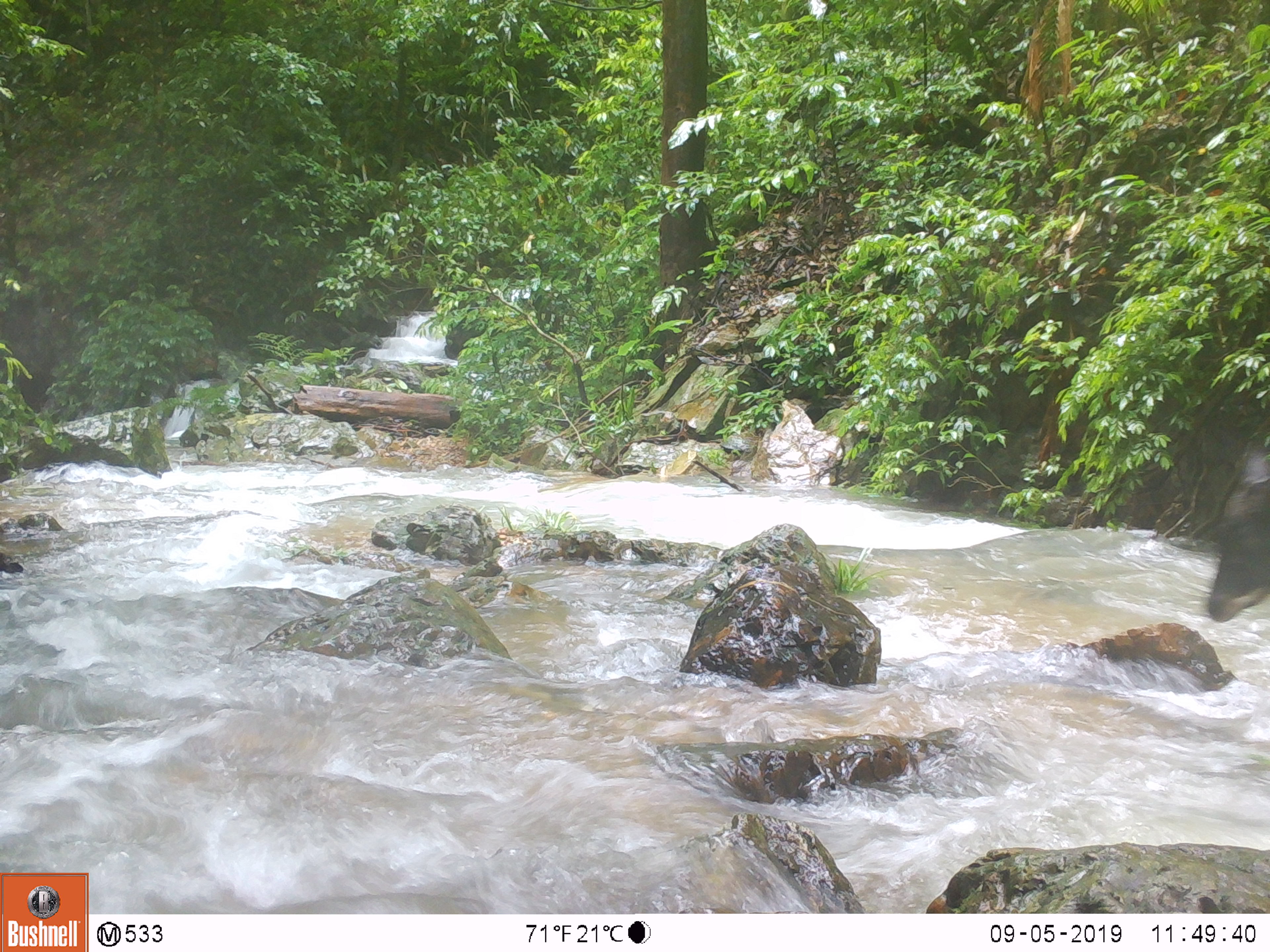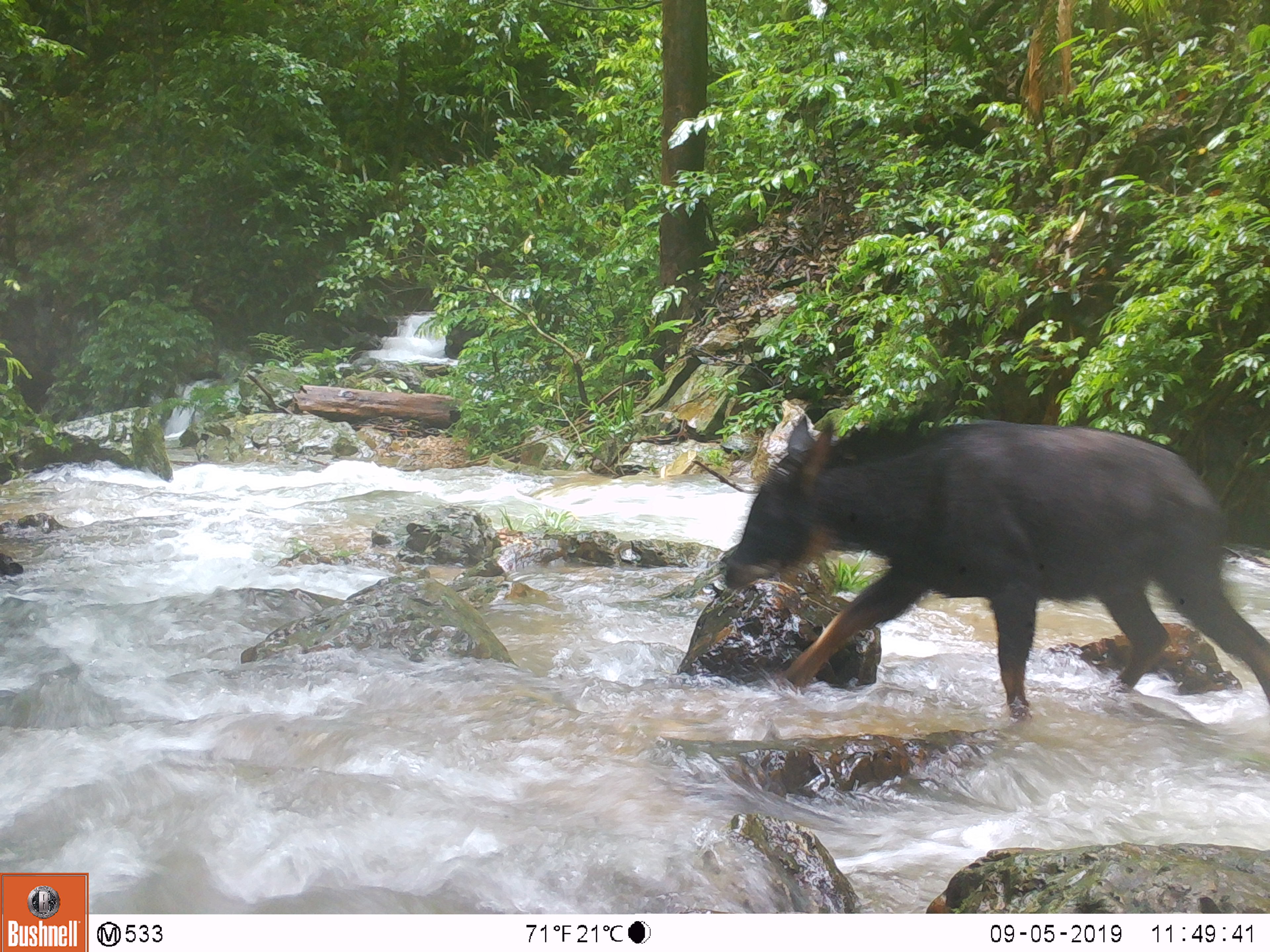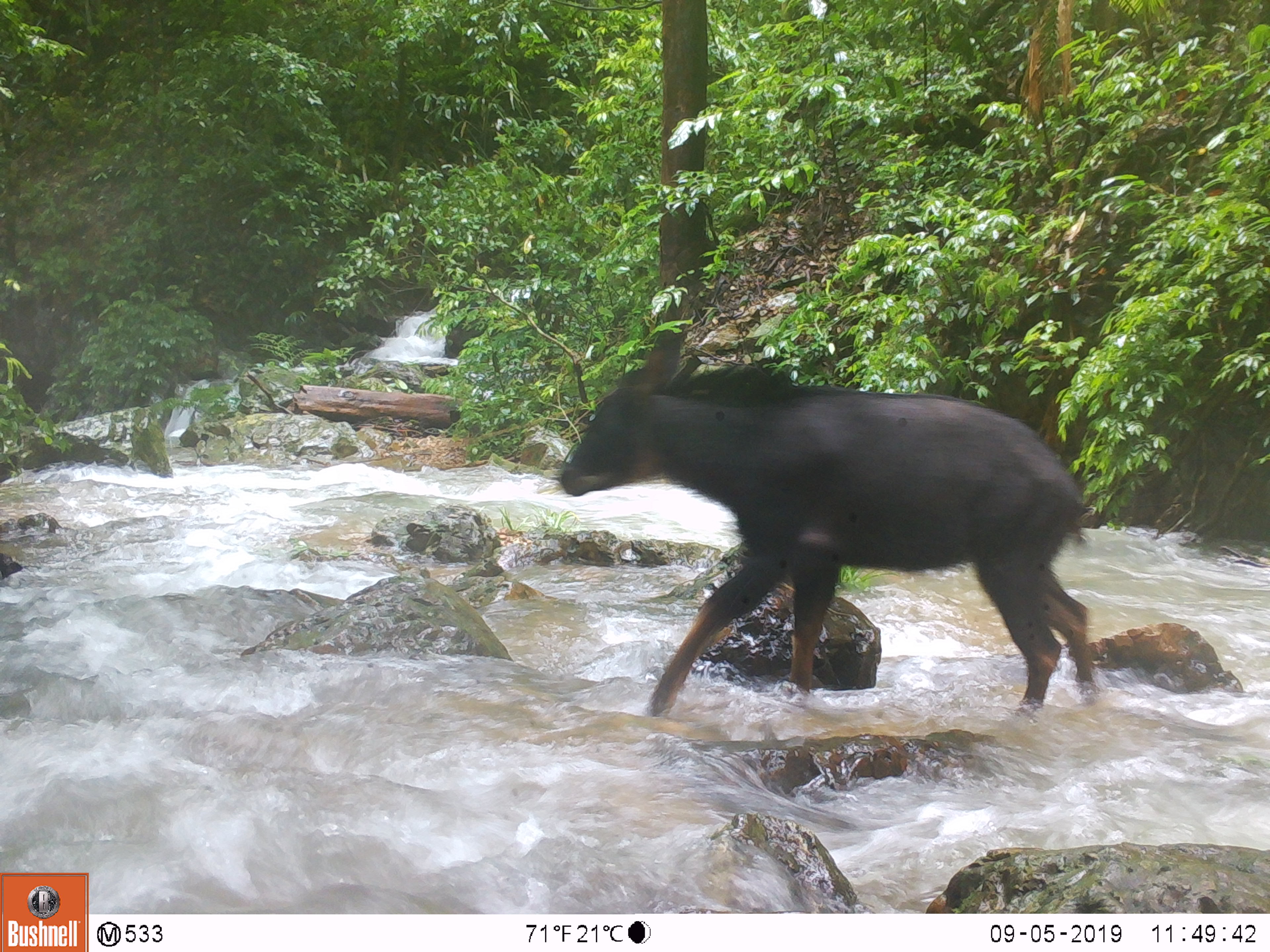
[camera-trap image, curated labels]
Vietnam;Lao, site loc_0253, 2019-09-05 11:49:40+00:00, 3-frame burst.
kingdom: Animalia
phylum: Chordata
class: Mammalia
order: Artiodactyla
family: Bovidae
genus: Capricornis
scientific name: Capricornis sumatraensis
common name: chinese serow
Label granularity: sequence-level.